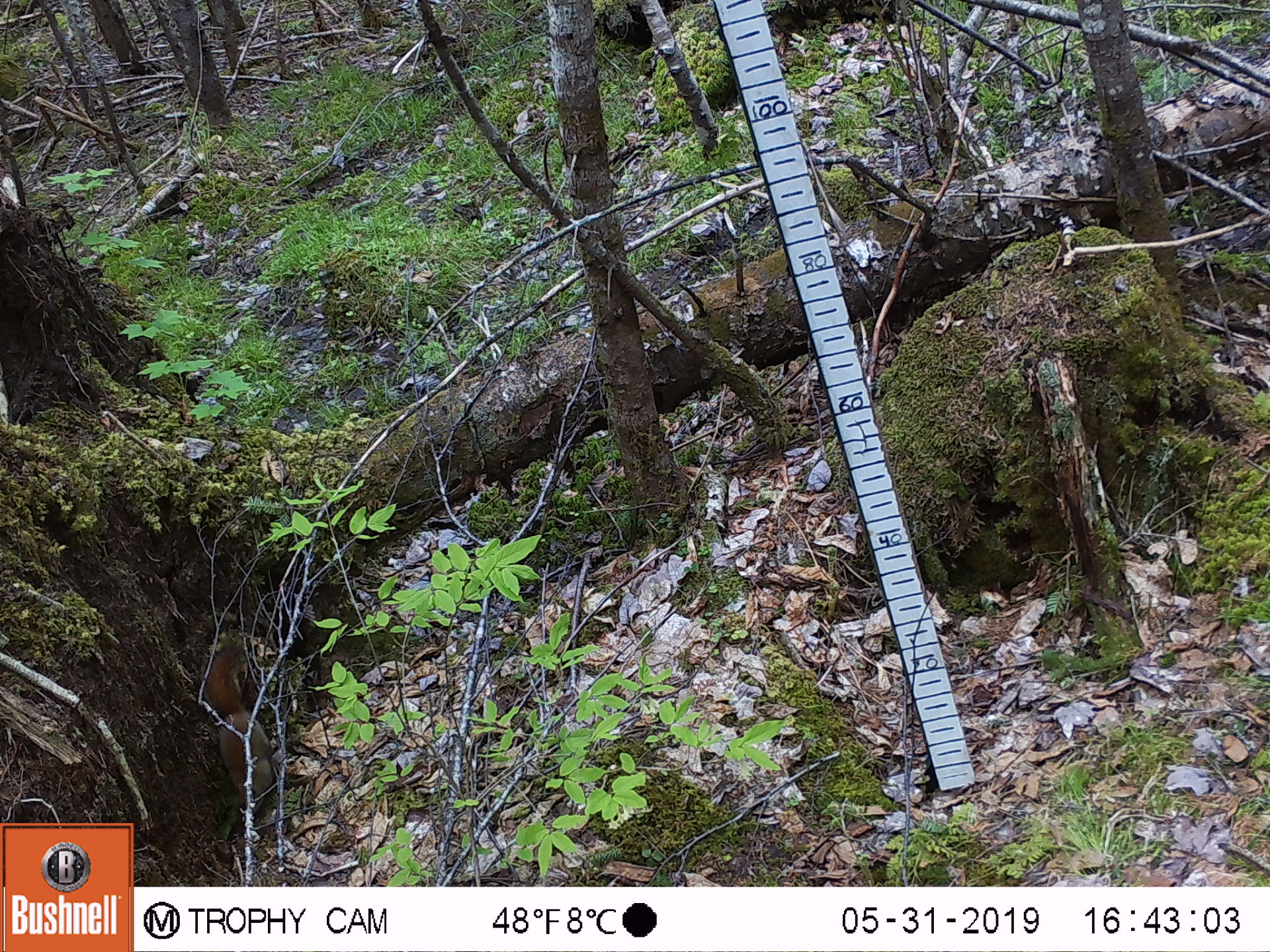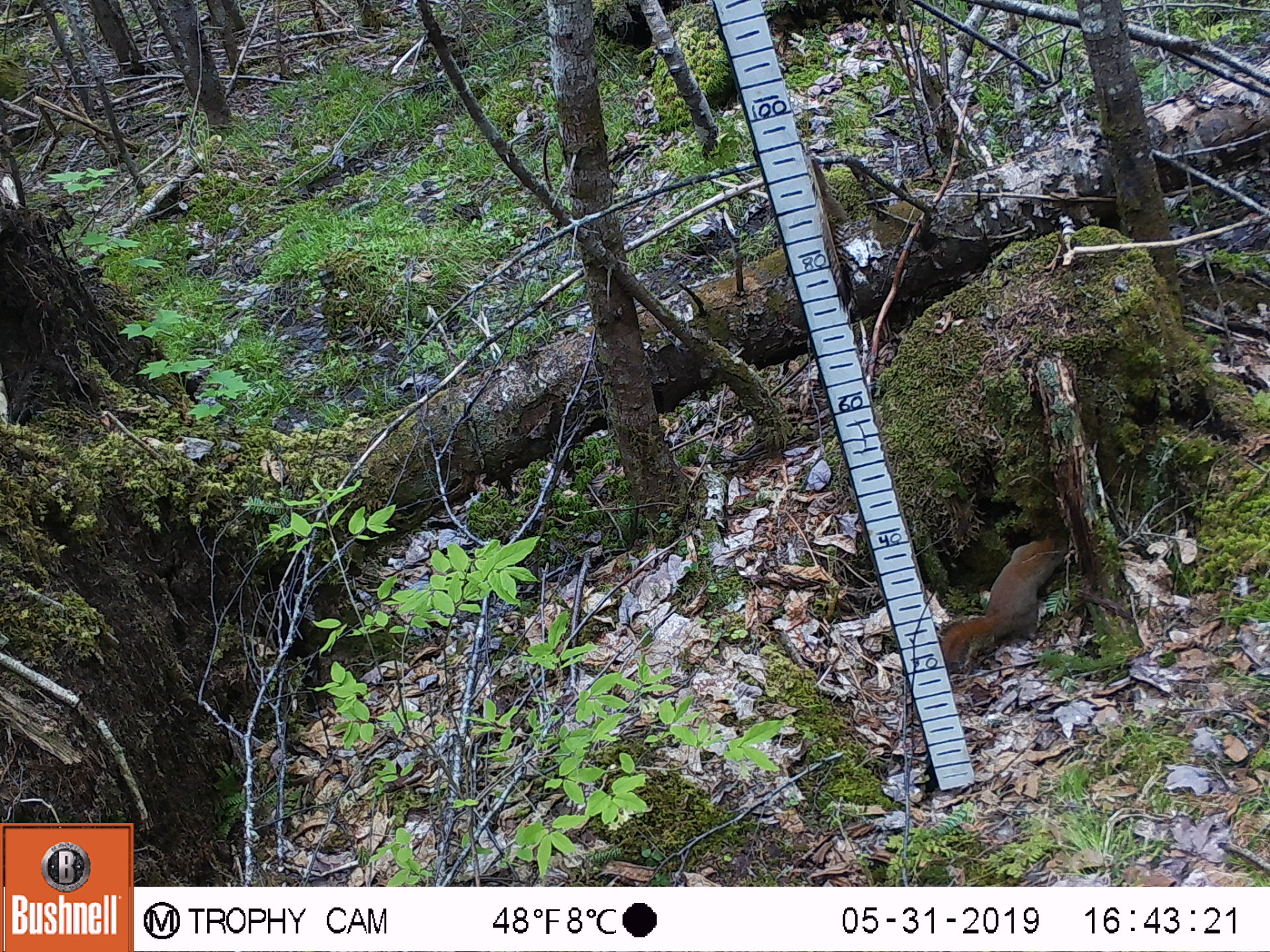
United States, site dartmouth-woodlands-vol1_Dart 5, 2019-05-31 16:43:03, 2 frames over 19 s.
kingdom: Animalia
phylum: Chordata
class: Mammalia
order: Rodentia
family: Sciuridae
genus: Tamiasciurus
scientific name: Tamiasciurus hudsonicus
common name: red squirrel